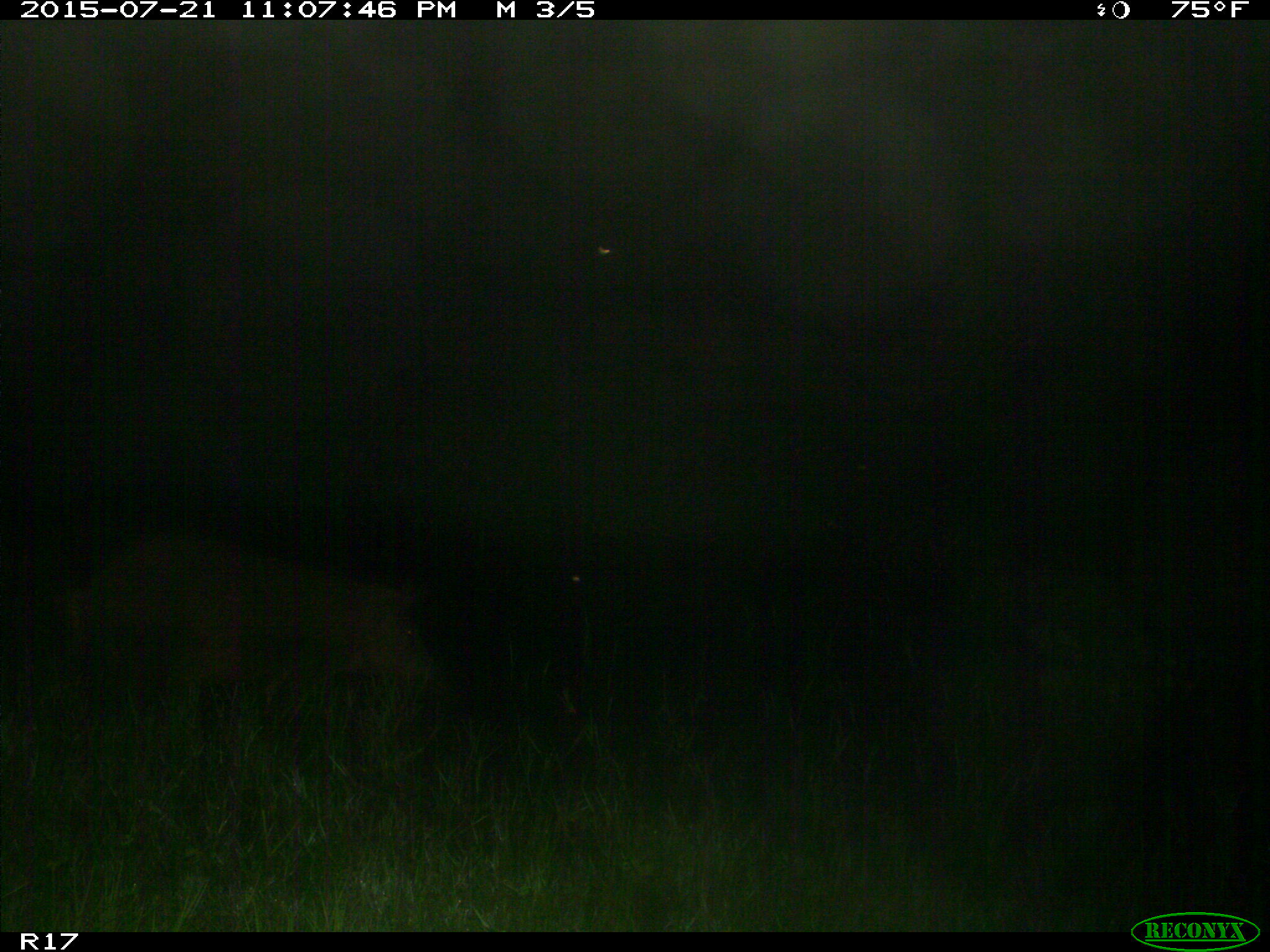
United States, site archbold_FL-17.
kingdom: Animalia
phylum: Chordata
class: Mammalia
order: Artiodactyla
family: Suidae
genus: Sus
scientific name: Sus scrofa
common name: wild boar